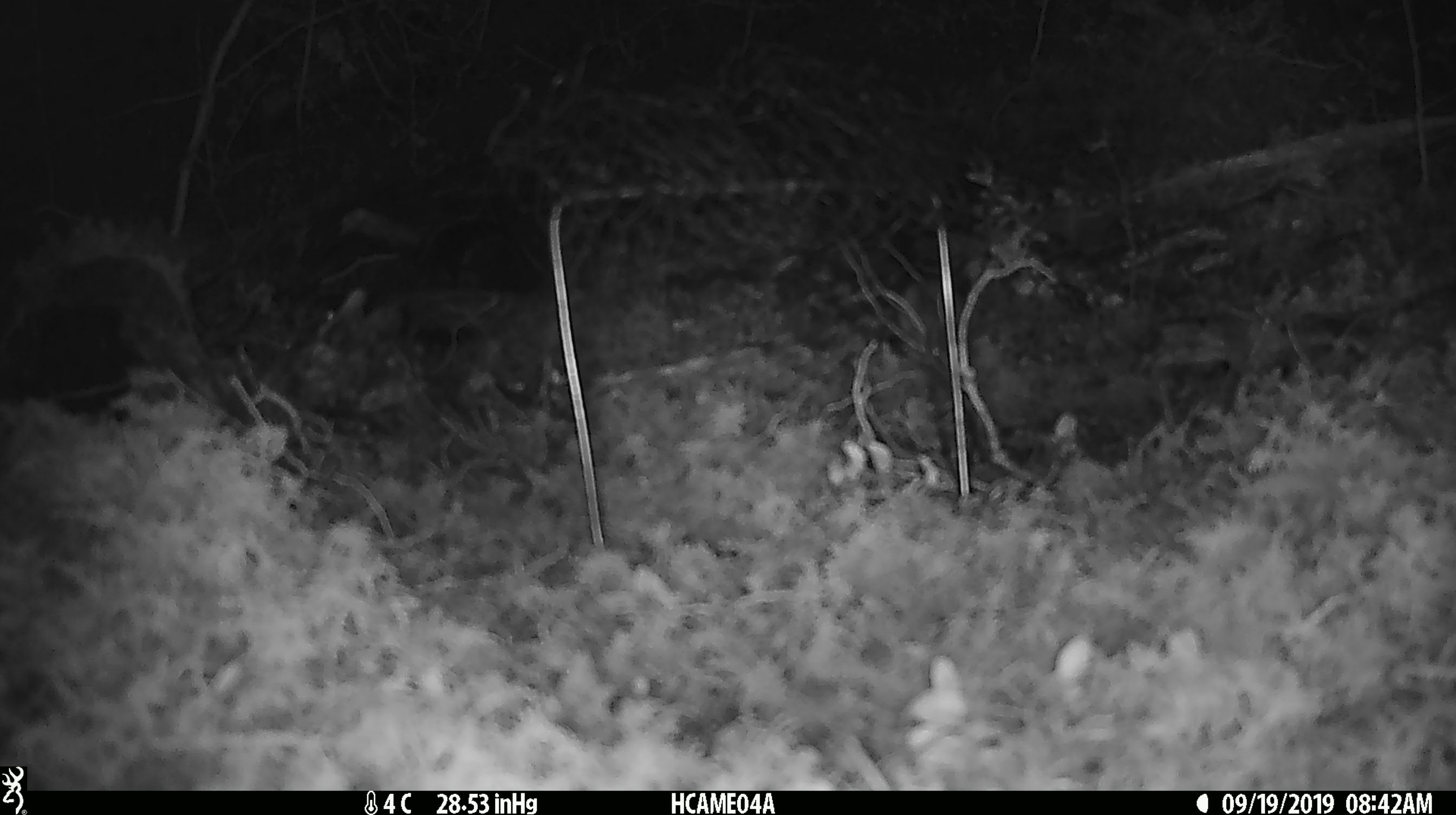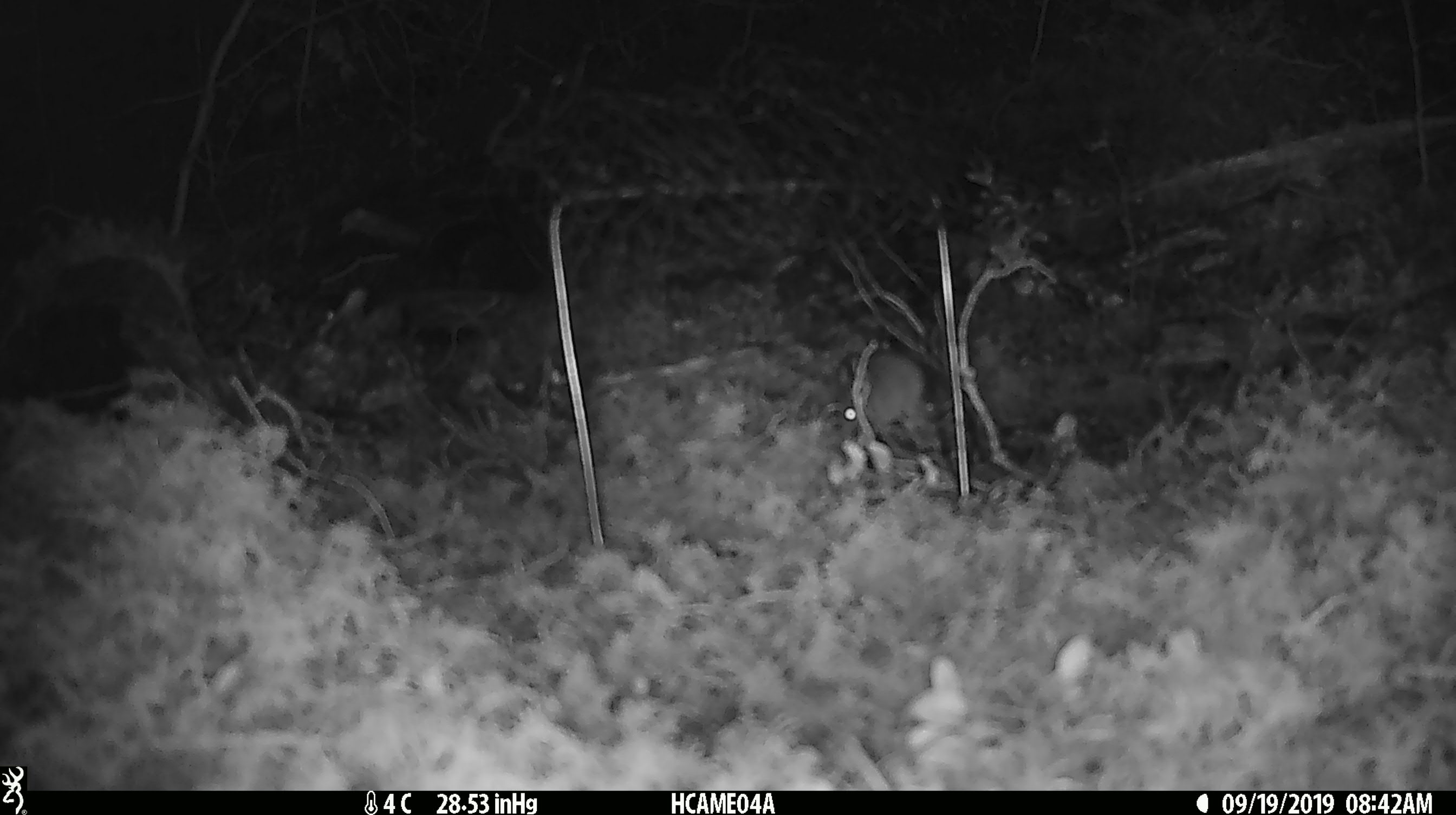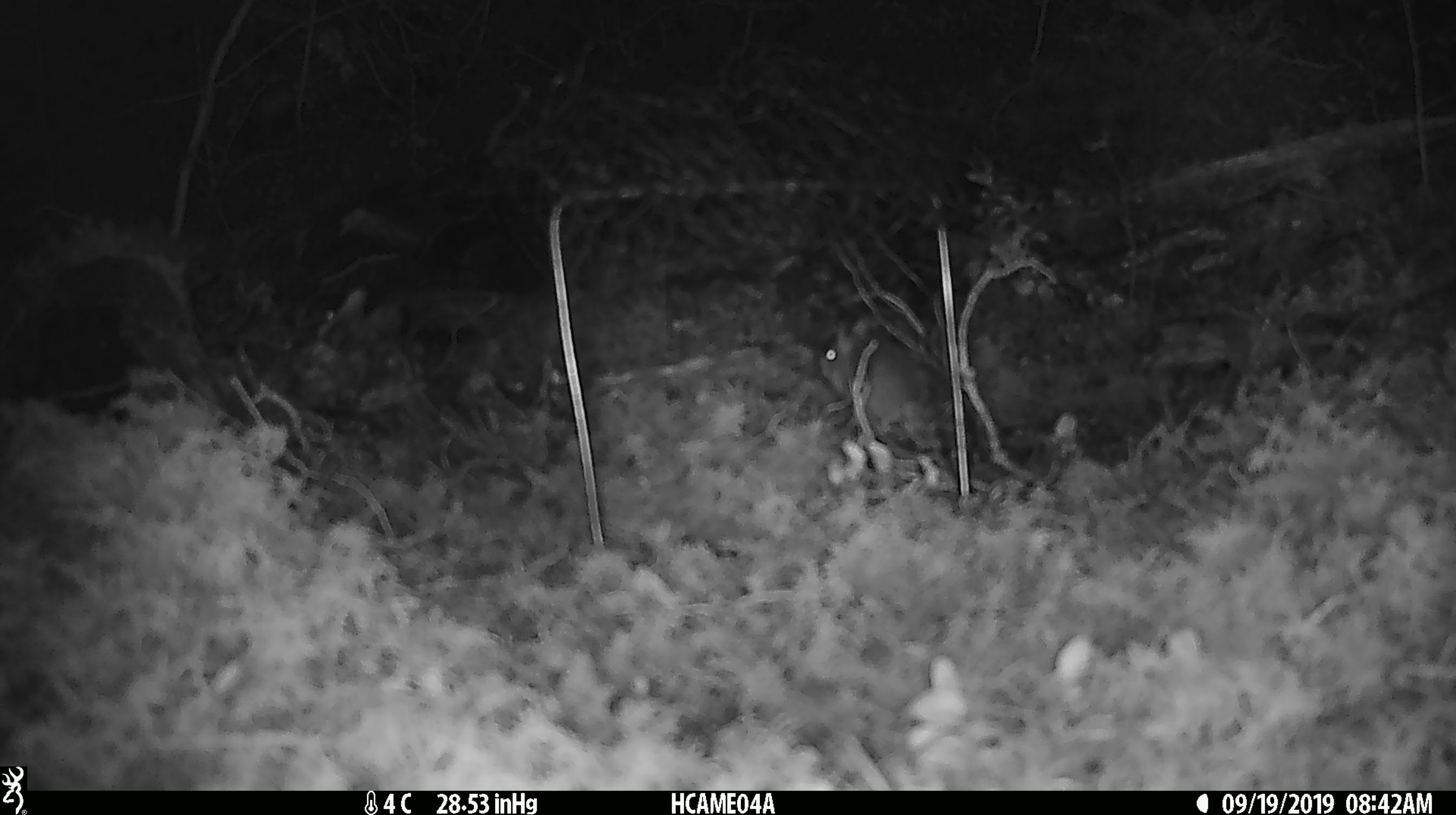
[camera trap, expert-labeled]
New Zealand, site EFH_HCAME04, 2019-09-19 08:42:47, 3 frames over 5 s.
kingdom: Animalia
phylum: Chordata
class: Mammalia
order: Rodentia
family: Muridae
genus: Mus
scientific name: Mus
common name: mouse